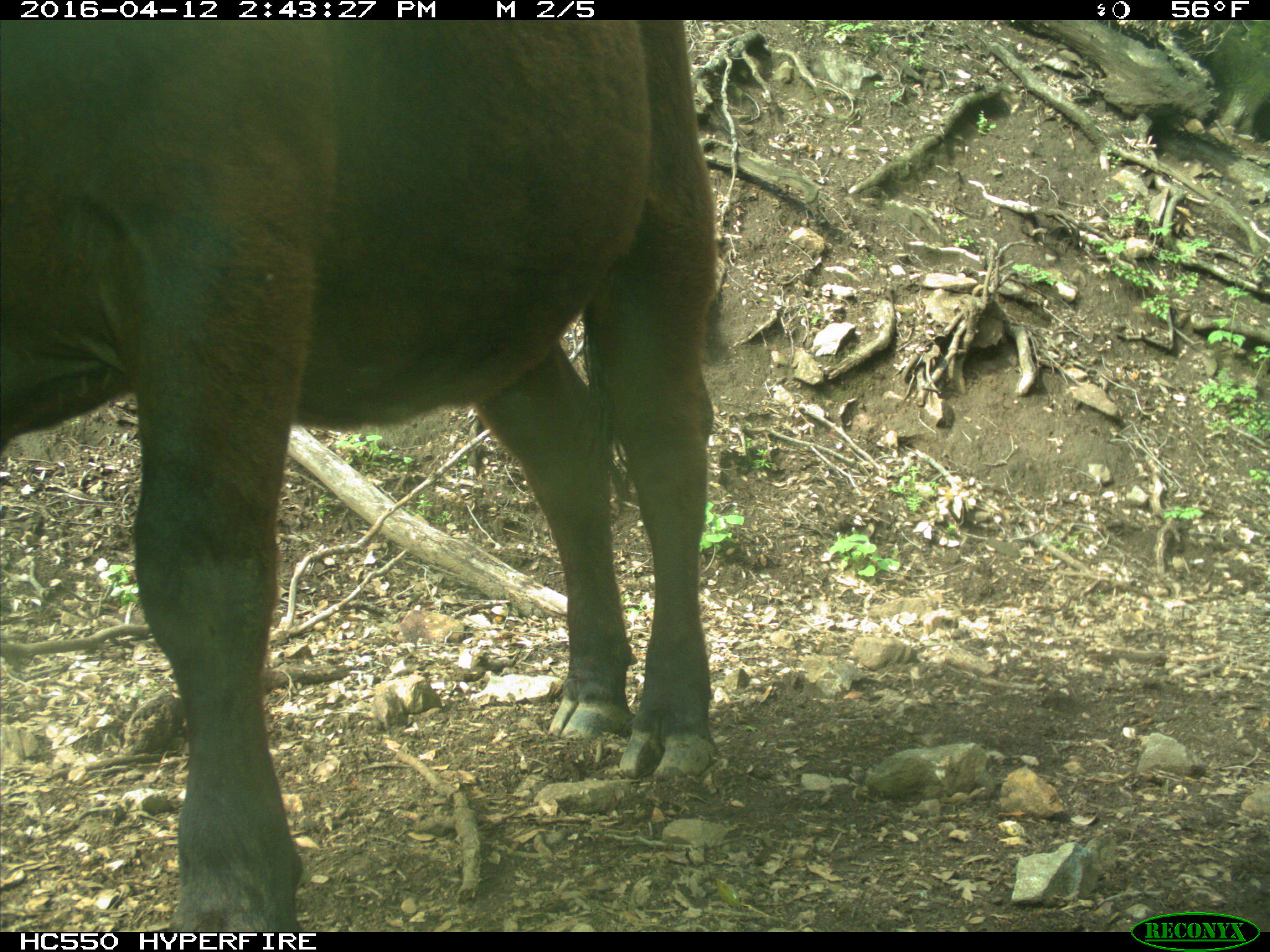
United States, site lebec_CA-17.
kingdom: Animalia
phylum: Chordata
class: Mammalia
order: Artiodactyla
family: Bovidae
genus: Bos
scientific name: Bos taurus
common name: domestic cow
Bos taurus (domestic cow).